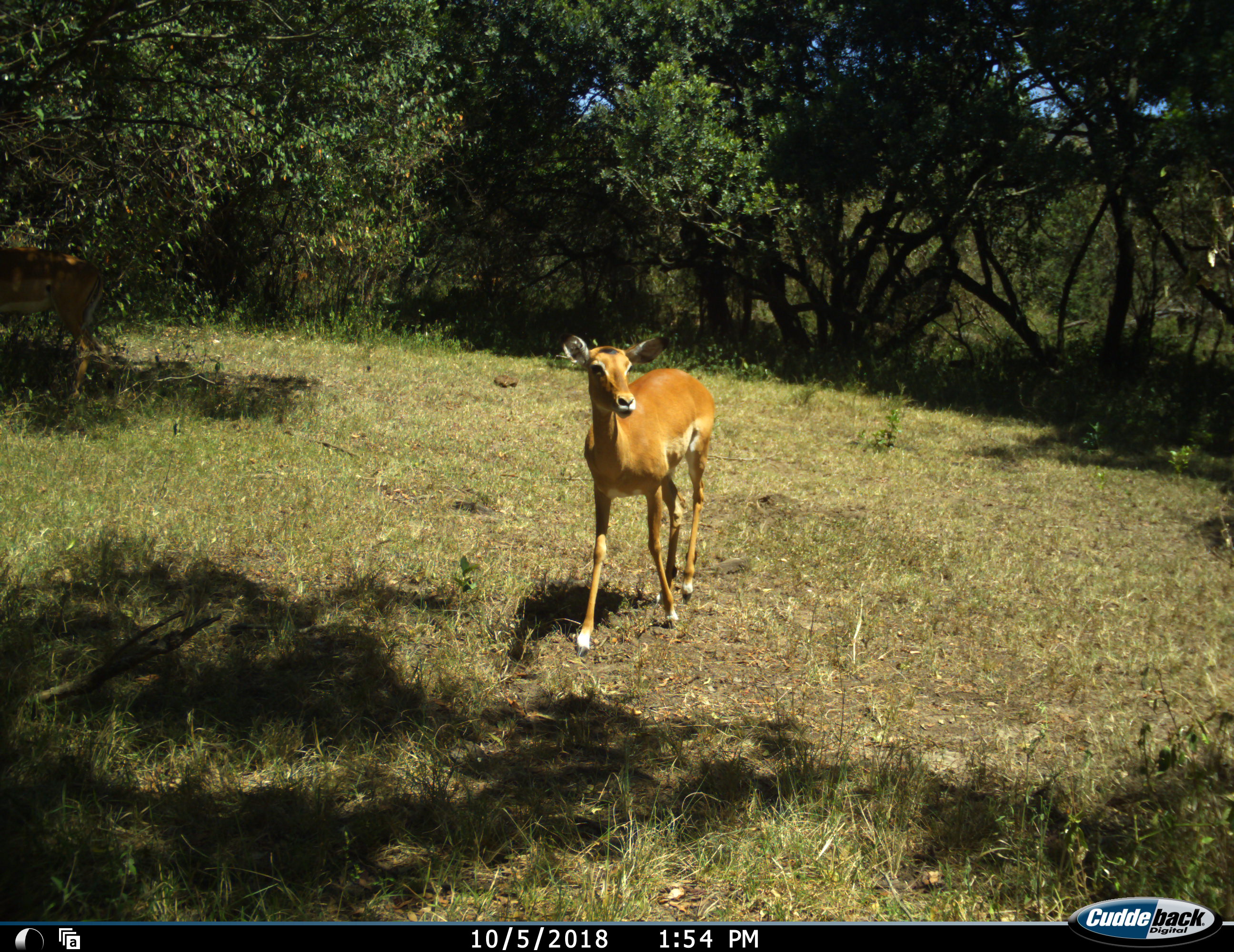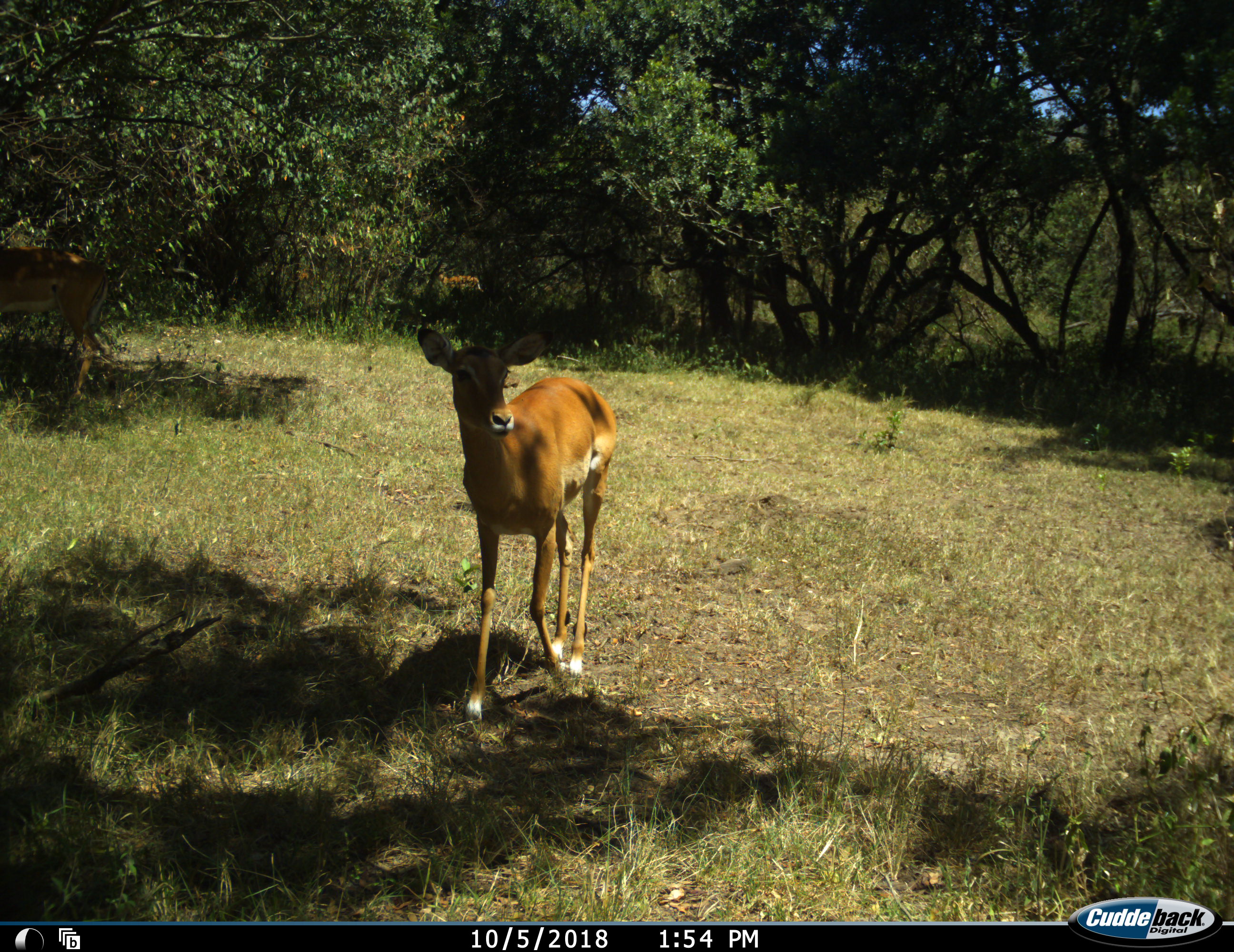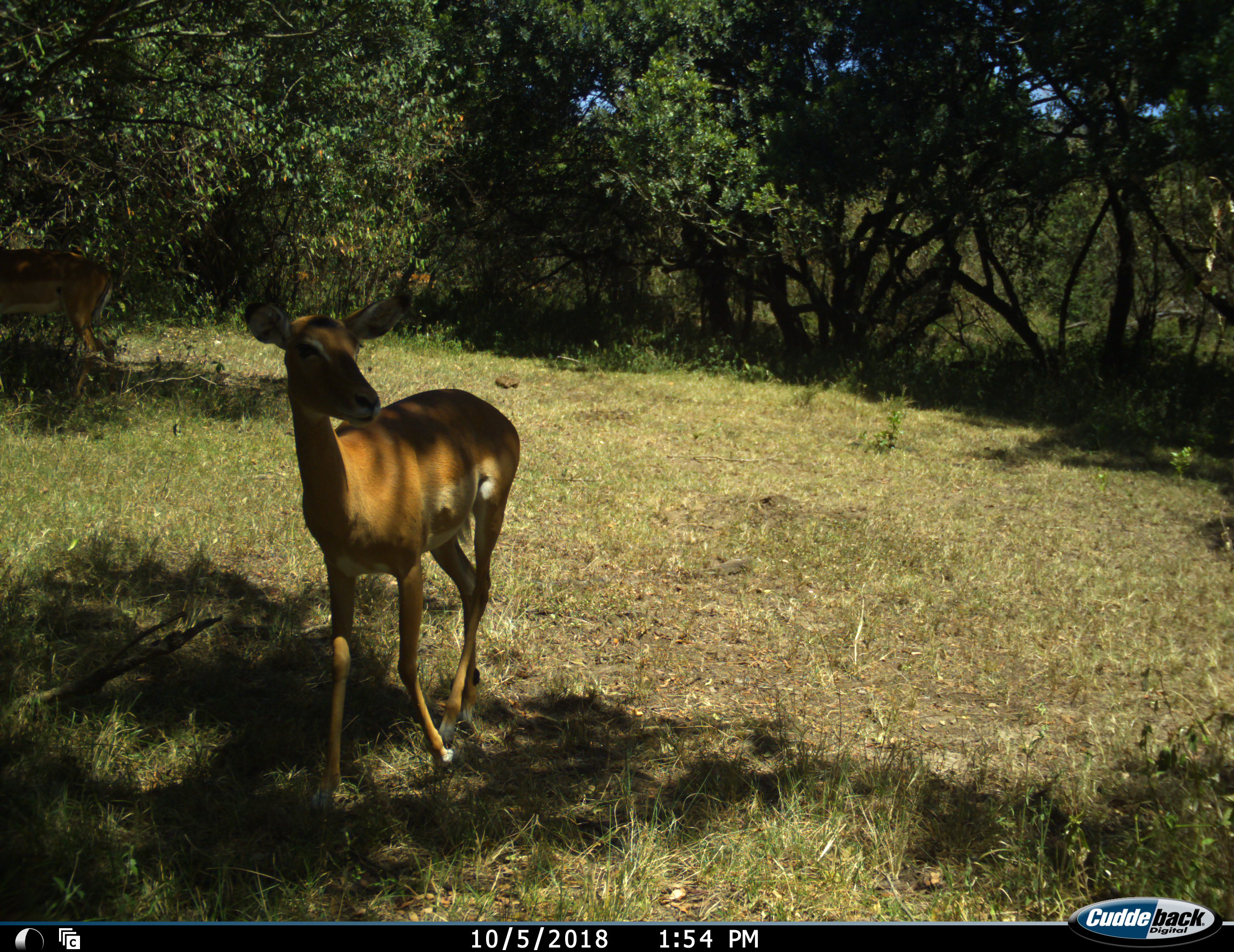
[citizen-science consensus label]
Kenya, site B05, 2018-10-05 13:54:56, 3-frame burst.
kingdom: Animalia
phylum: Chordata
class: Mammalia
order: Artiodactyla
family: Bovidae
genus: Aepyceros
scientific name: Aepyceros melampus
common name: impala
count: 1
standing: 29%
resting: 0%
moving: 100%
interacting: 0%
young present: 0%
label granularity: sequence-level